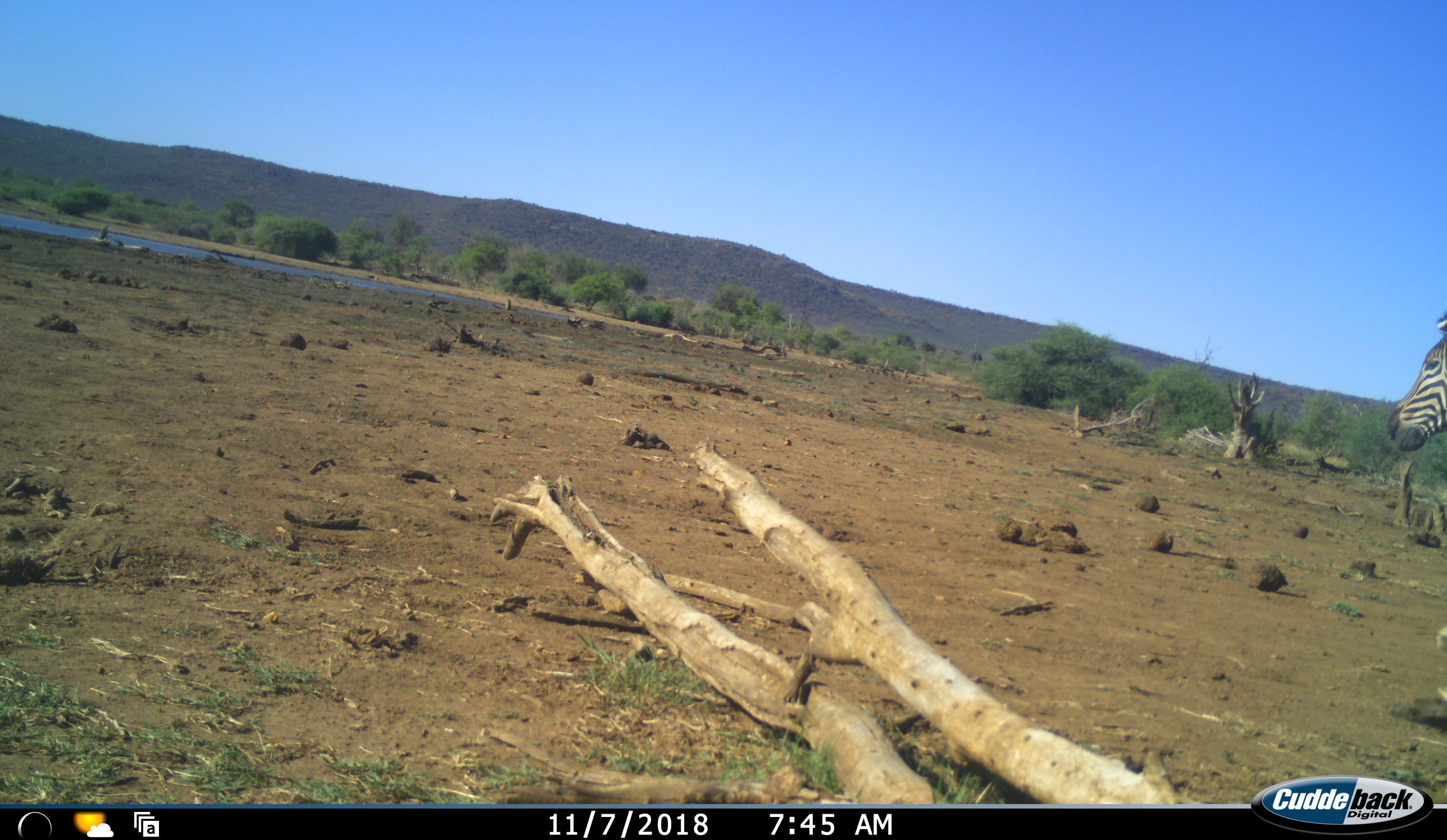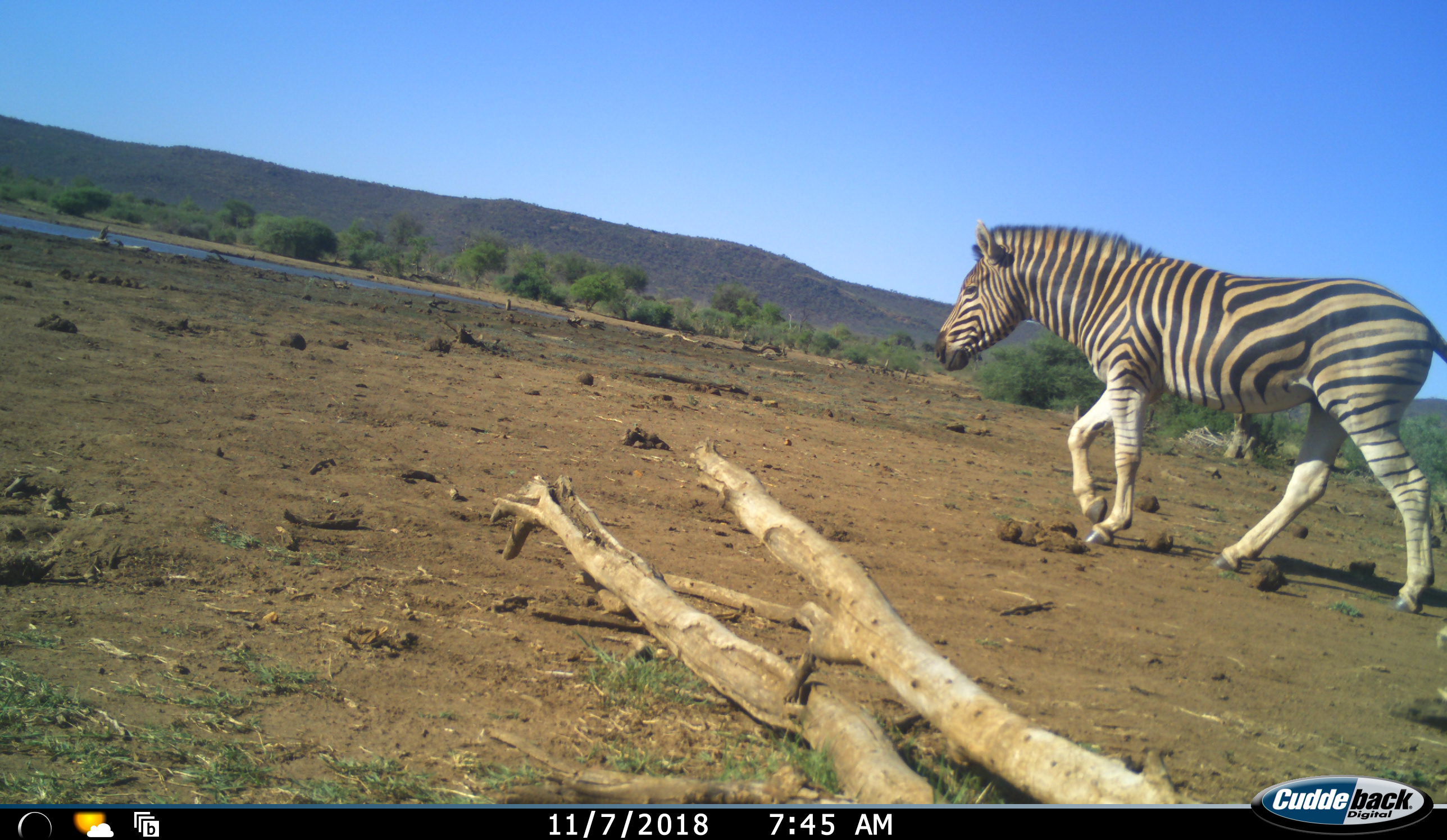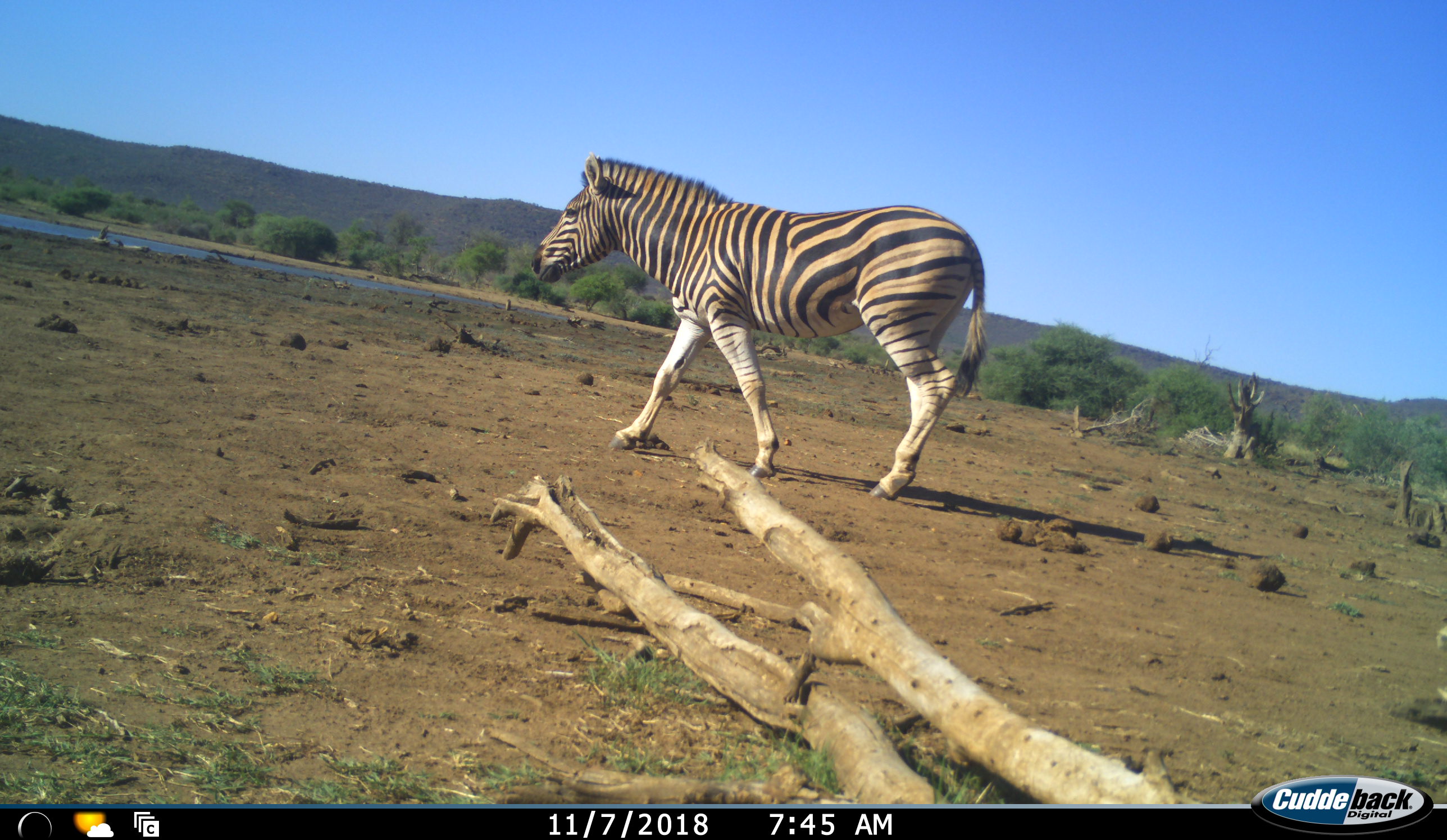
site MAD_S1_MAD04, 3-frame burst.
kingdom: Animalia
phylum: Chordata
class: Mammalia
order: Perissodactyla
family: Equidae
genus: Equus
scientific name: Equus quagga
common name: plains zebra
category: zebraplains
Zebraplains (plains zebra) (Equus quagga), count 1. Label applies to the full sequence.